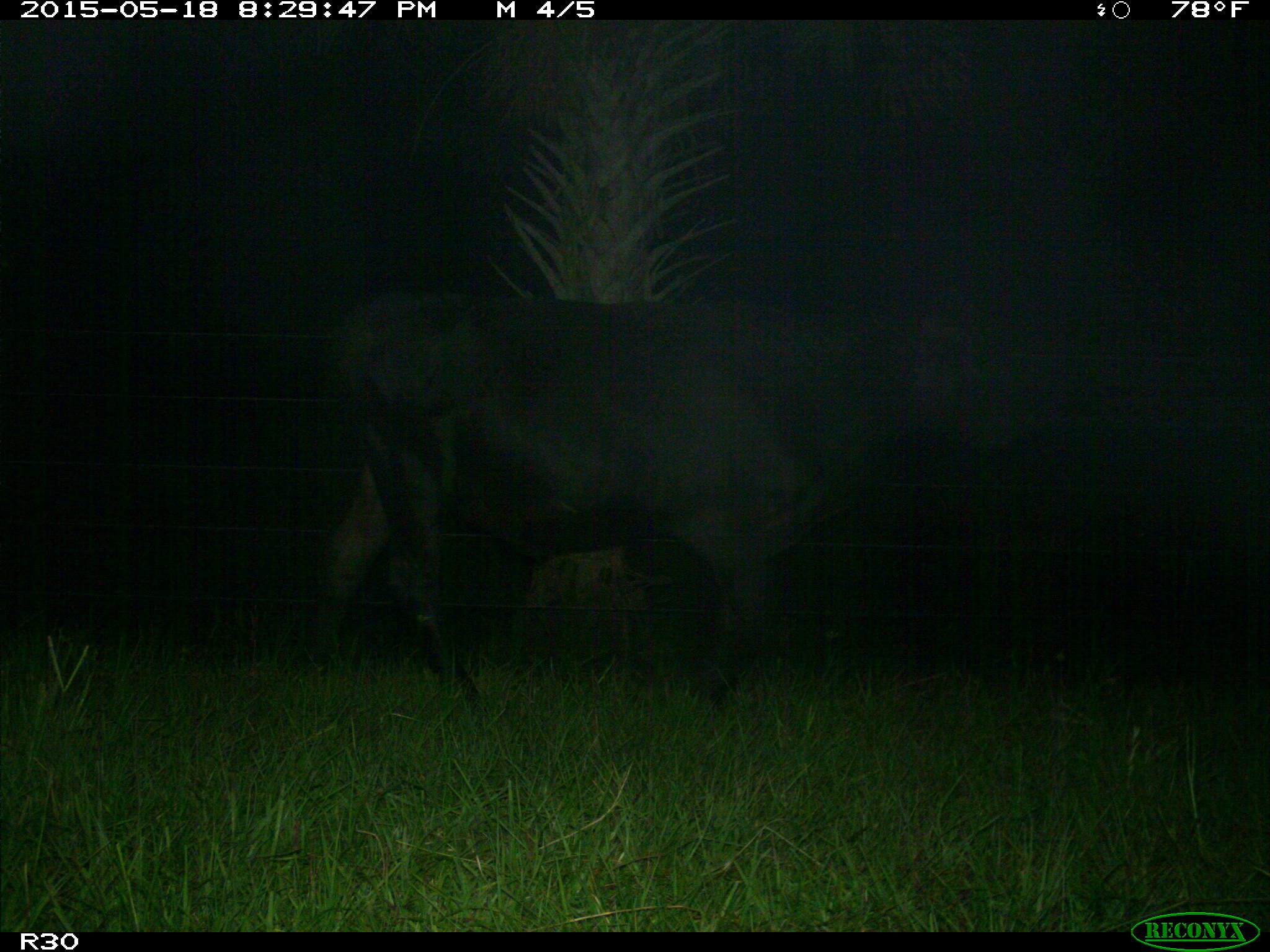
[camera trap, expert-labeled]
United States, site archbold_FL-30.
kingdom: Animalia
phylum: Chordata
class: Mammalia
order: Artiodactyla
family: Bovidae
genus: Bos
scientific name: Bos taurus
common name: domestic cow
Bos taurus (domestic cow).